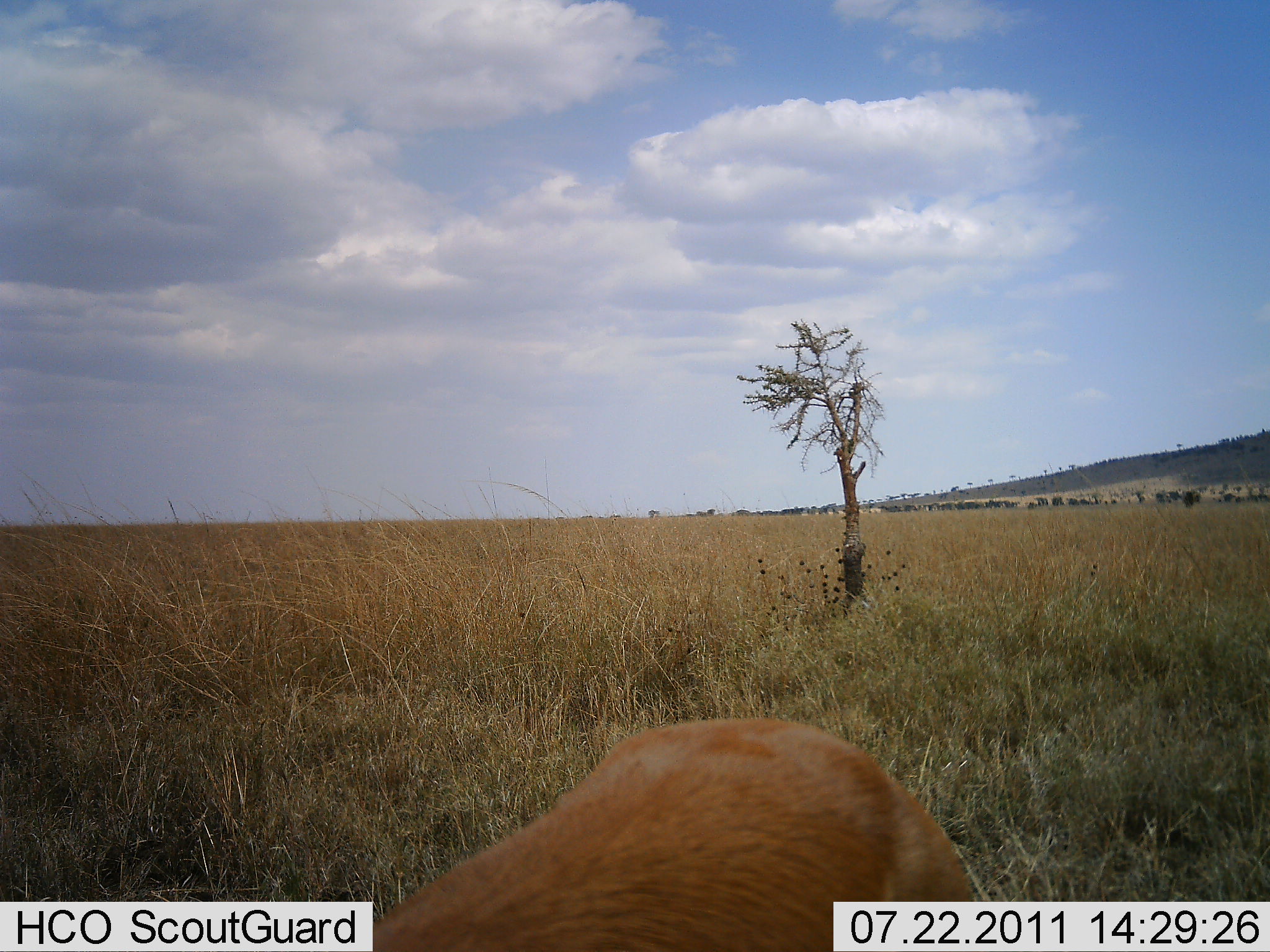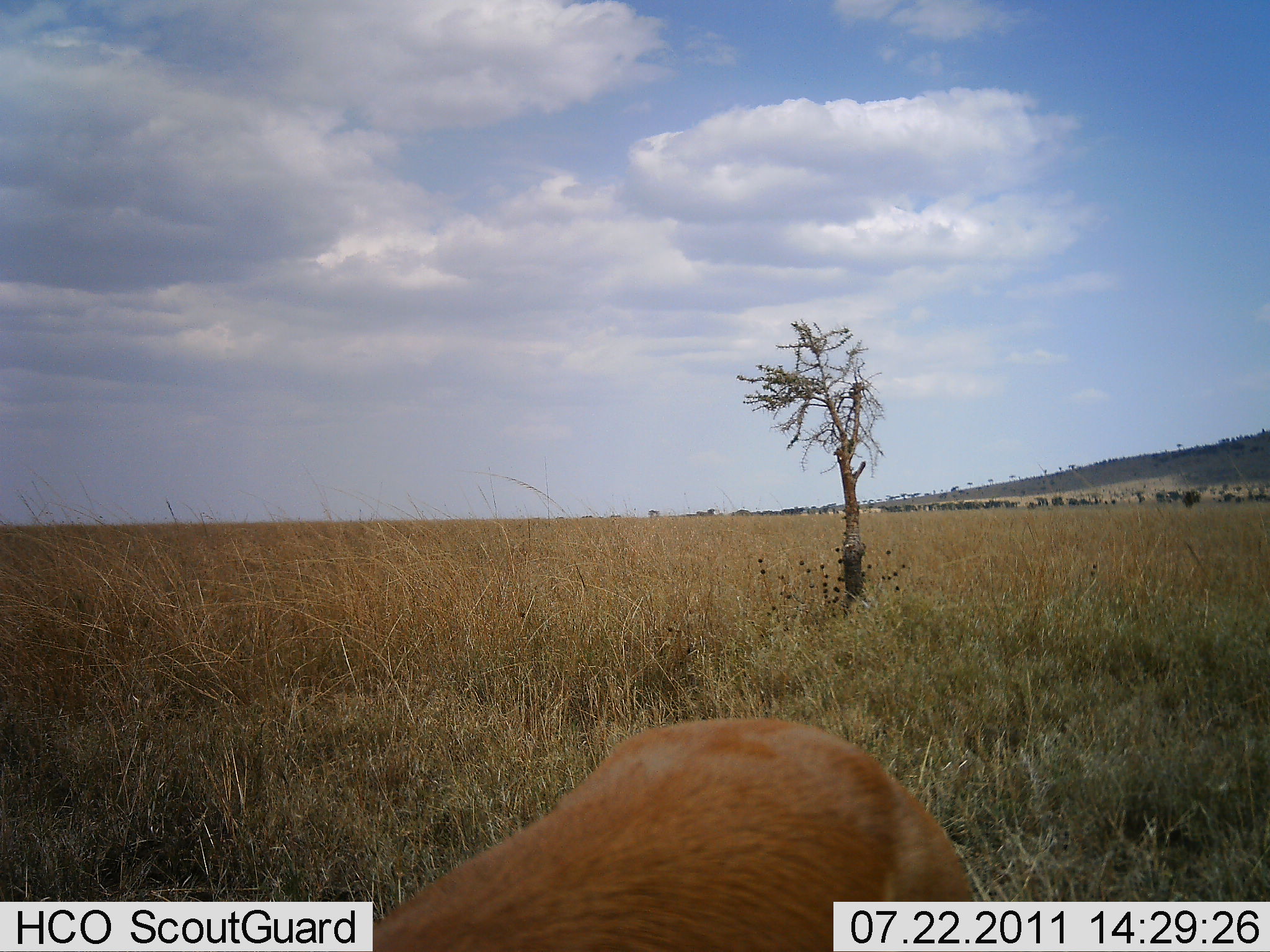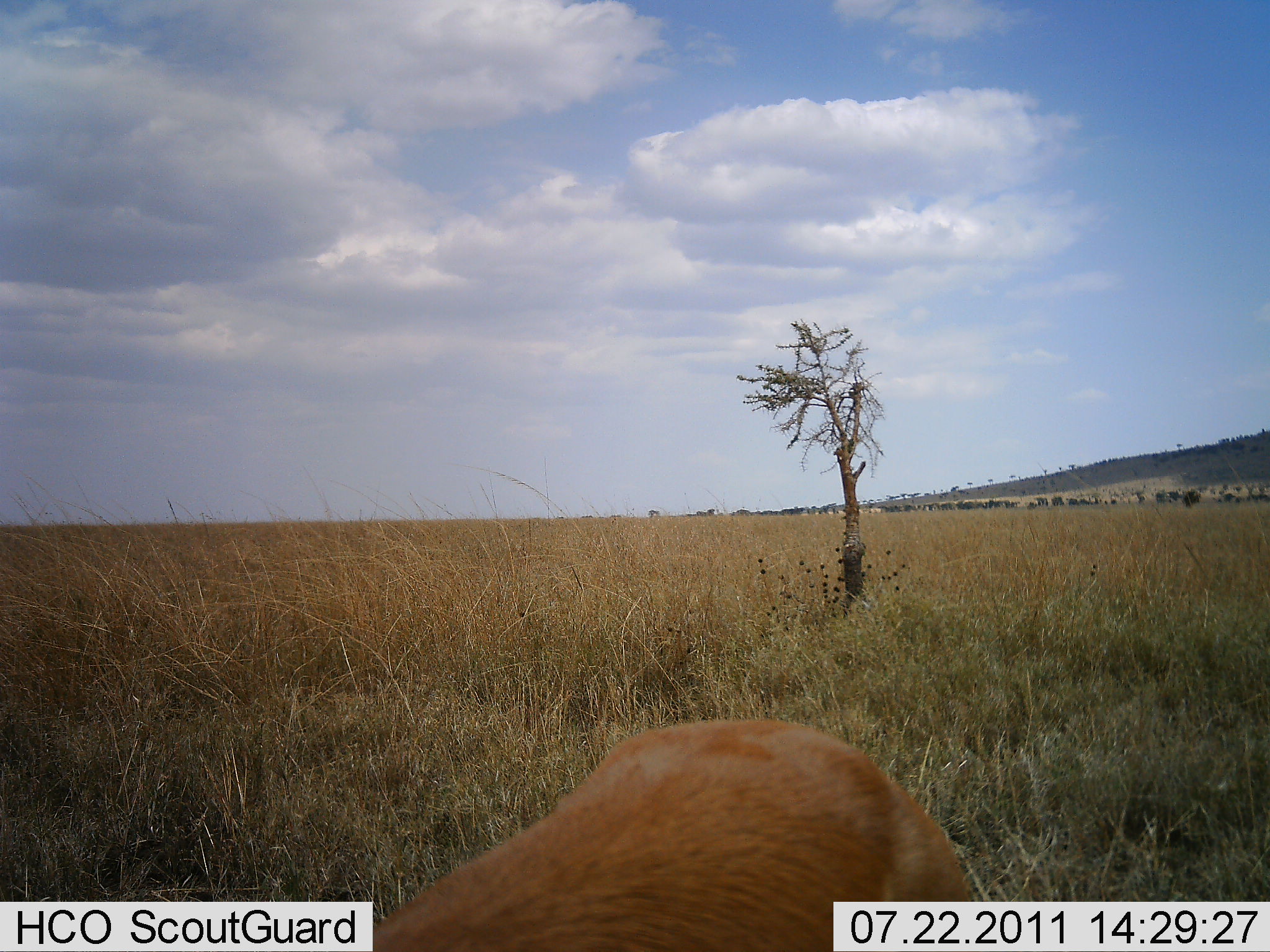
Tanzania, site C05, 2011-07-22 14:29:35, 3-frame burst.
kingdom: Animalia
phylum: Chordata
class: Mammalia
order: Artiodactyla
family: Bovidae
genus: Nanger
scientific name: Nanger granti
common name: grant's gazelle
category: gazellegrants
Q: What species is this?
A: Gazellegrants (grant's gazelle) (Nanger granti).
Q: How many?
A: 1.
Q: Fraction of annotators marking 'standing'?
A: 67%.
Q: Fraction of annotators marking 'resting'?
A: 0%.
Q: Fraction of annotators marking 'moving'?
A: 0%.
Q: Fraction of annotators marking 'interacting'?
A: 0%.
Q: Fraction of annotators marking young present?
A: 0%.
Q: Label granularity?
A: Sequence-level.